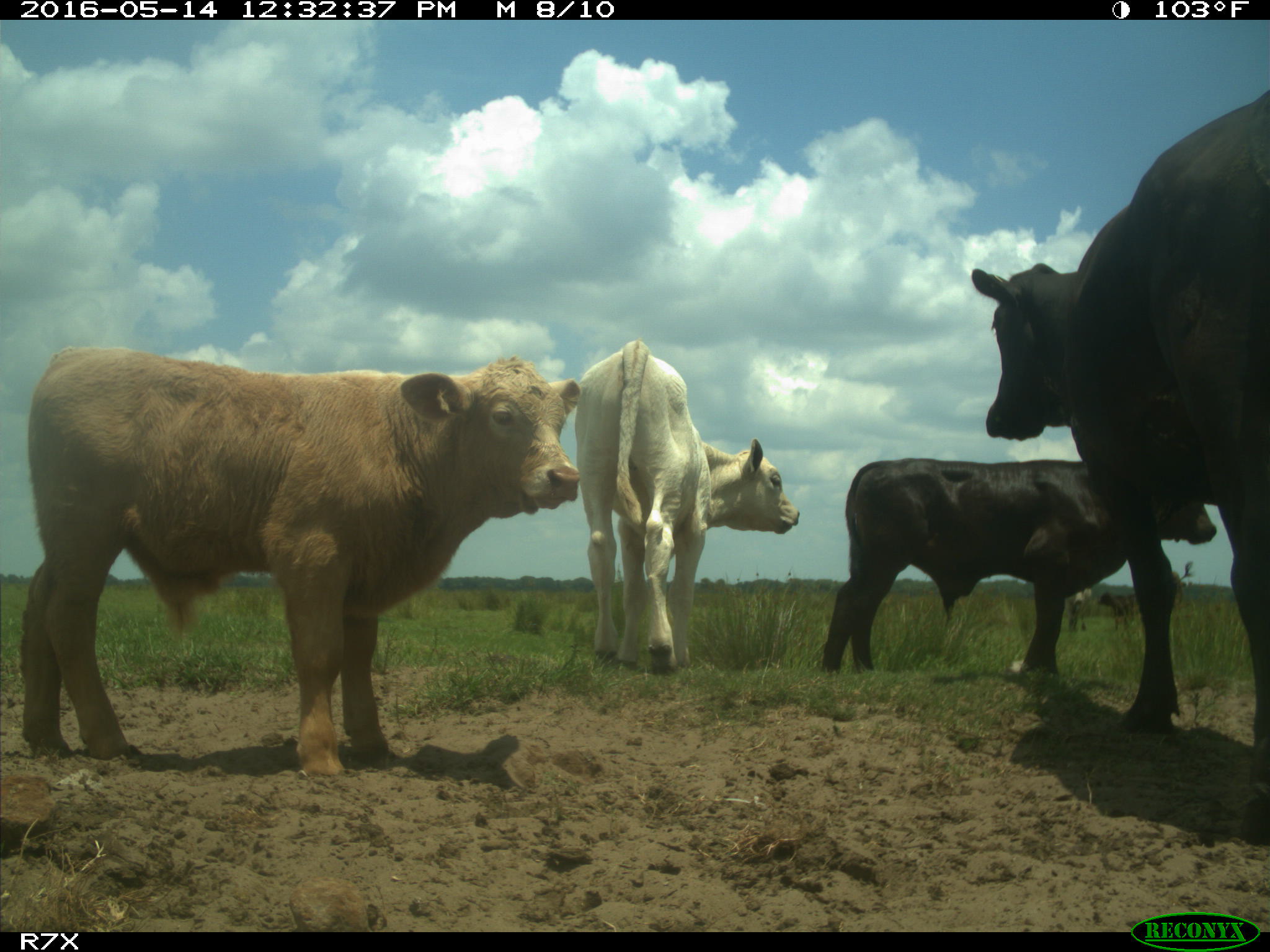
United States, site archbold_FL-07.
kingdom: Animalia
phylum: Chordata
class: Mammalia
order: Artiodactyla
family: Bovidae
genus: Bos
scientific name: Bos taurus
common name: domestic cow